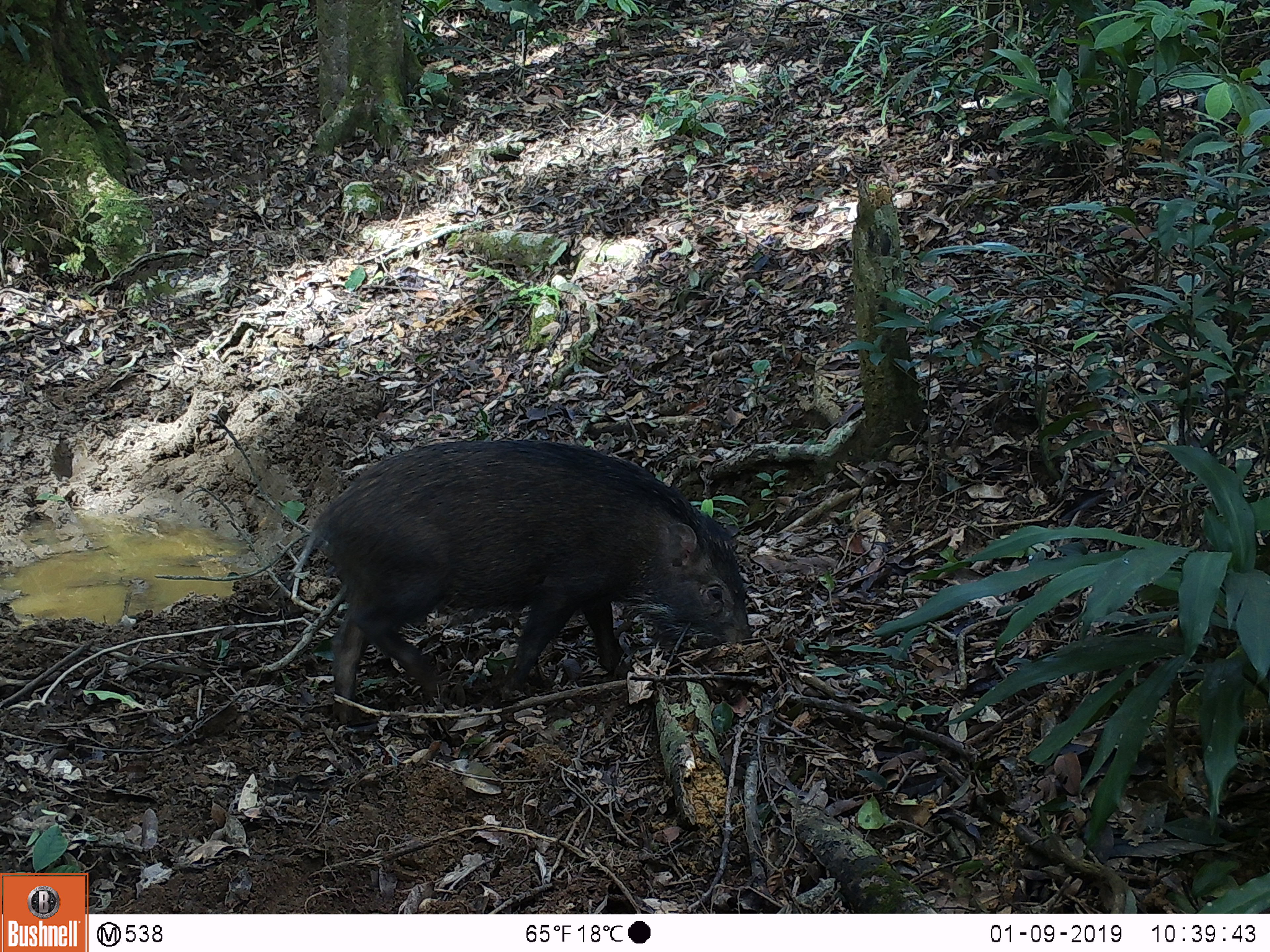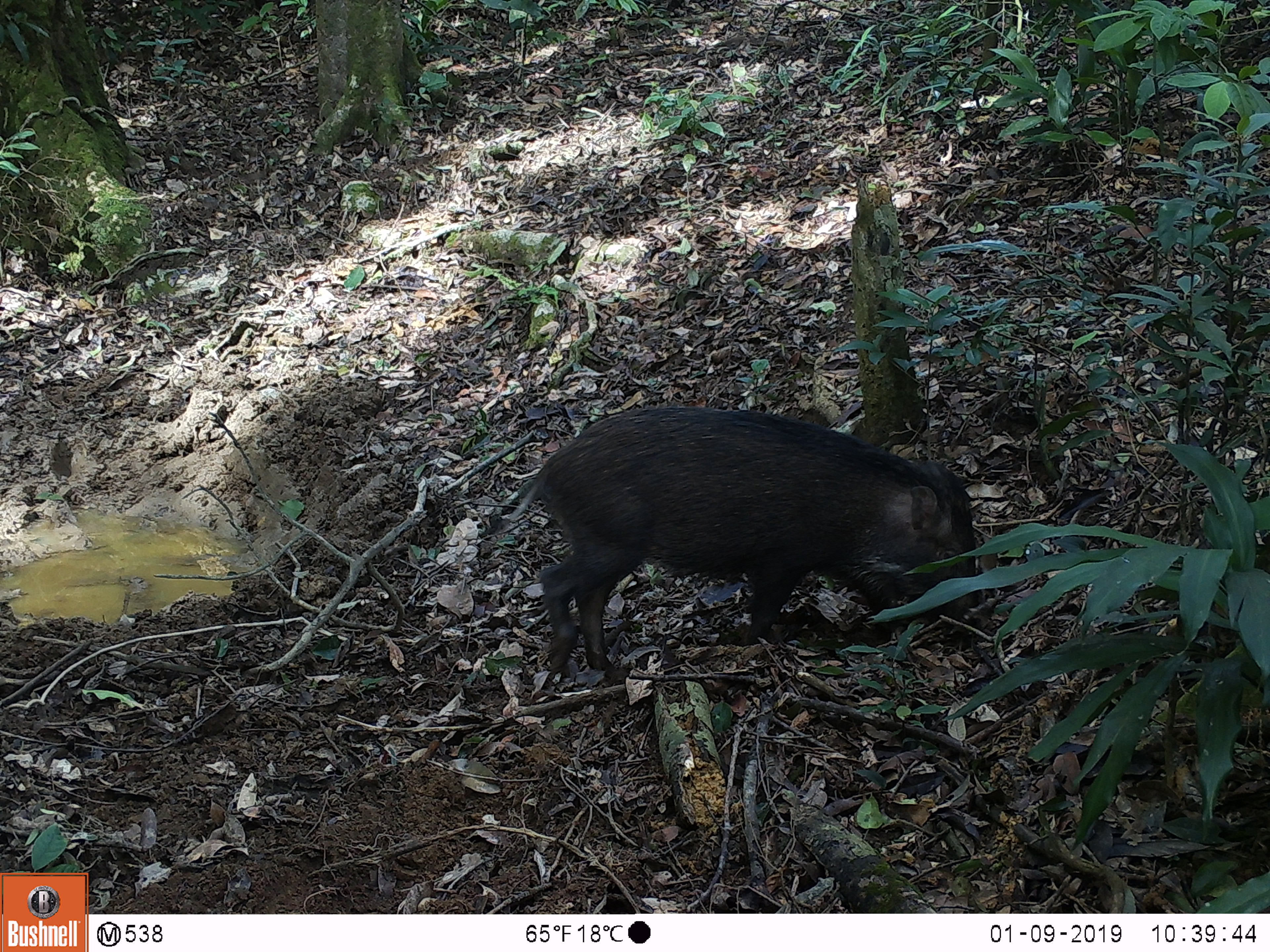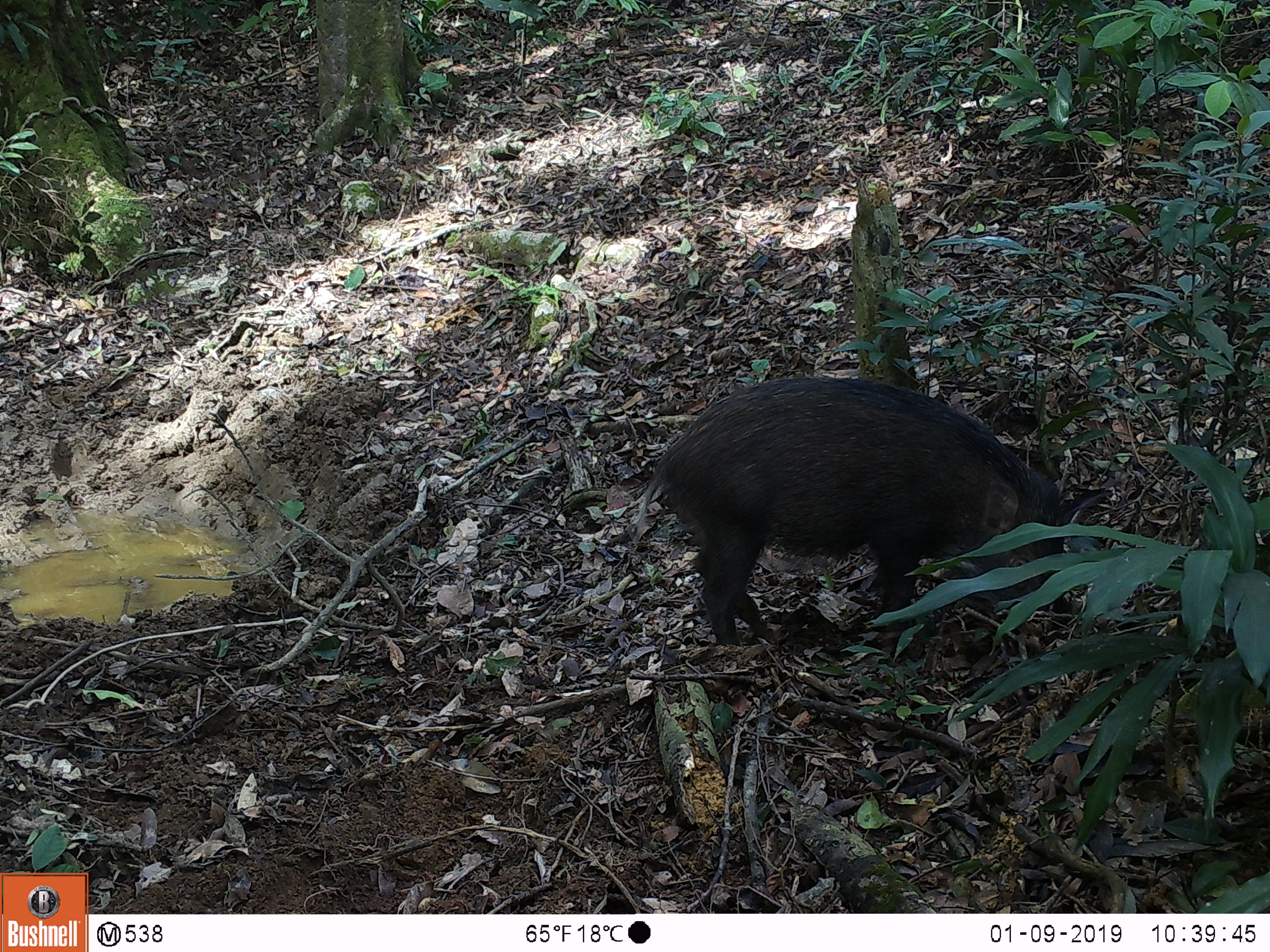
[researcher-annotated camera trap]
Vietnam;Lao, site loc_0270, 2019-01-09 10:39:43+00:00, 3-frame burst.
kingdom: Animalia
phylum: Chordata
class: Mammalia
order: Artiodactyla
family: Suidae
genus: Sus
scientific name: Sus scrofa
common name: eurasian wild pig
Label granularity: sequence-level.